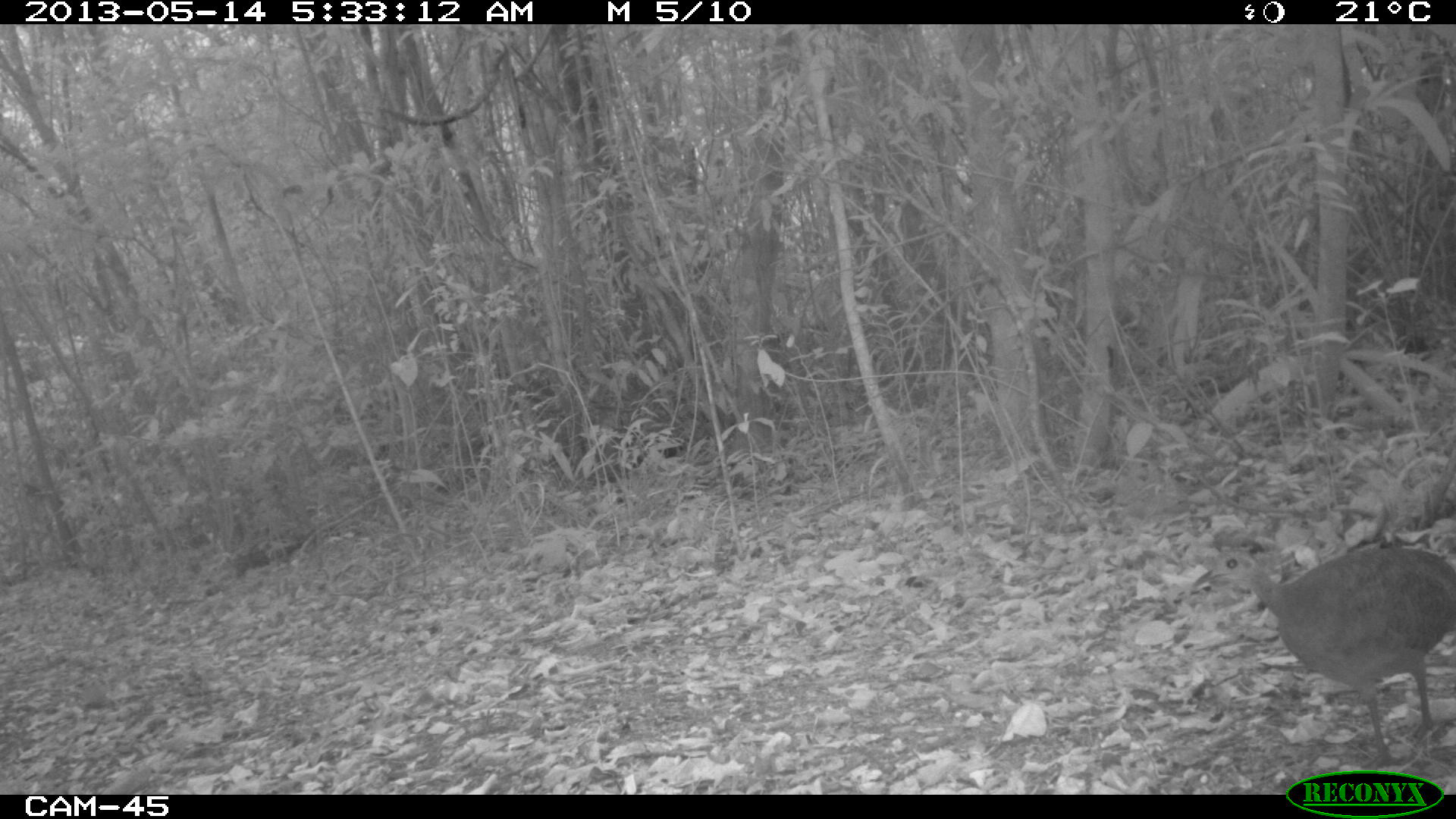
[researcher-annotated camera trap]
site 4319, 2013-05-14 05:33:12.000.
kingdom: Animalia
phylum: Chordata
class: Aves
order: Tinamiformes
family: Tinamidae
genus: Tinamus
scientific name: Tinamus major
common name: great tinamou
Tinamus major (great tinamou), count 1.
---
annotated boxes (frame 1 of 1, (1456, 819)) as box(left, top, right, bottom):
tinamus major: box(1186, 522, 1455, 771)